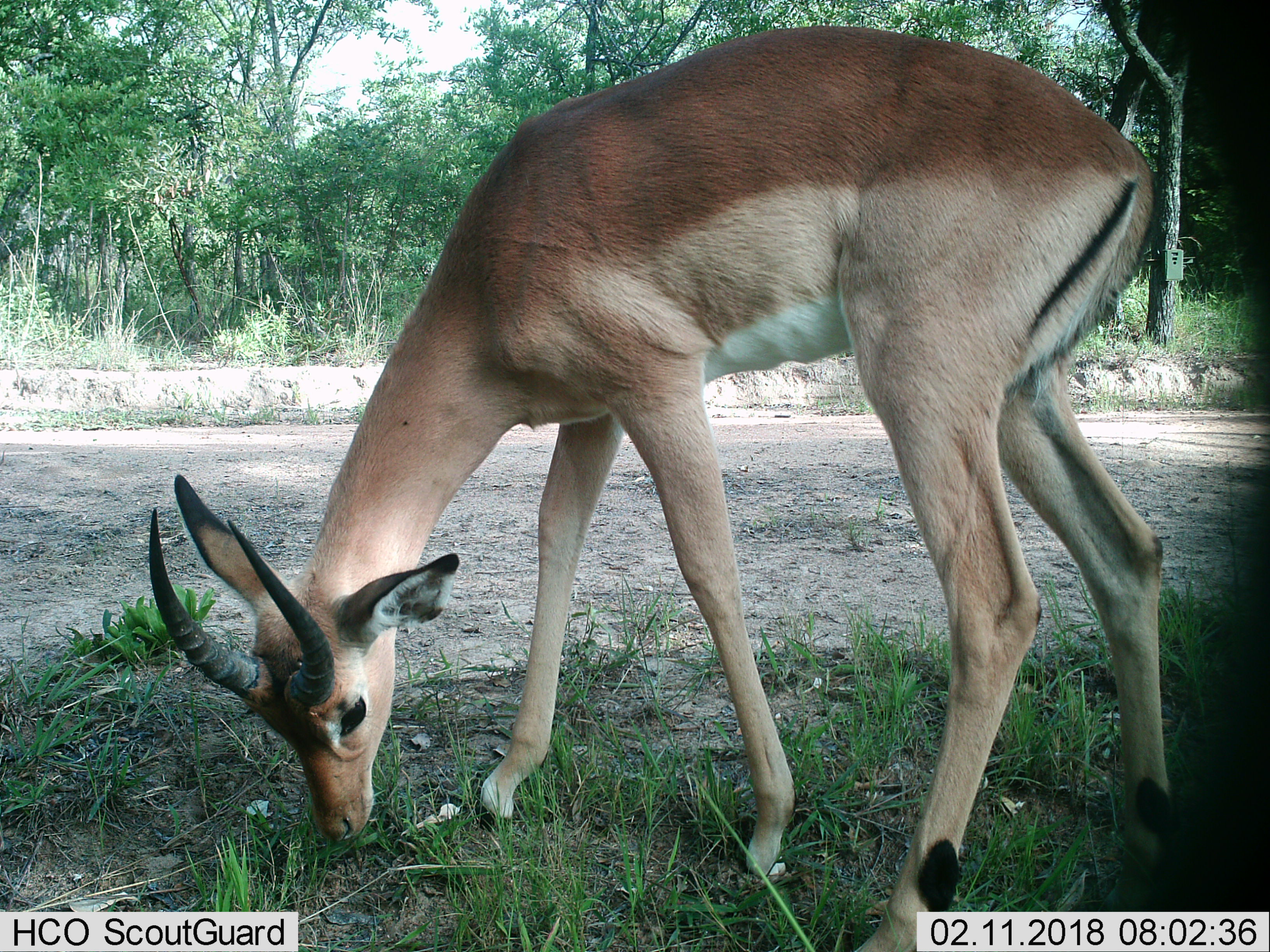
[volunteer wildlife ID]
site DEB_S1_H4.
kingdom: Animalia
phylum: Chordata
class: Mammalia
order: Artiodactyla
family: Bovidae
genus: Aepyceros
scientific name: Aepyceros melampus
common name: impala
Impala (Aepyceros melampus), count 1. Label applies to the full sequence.